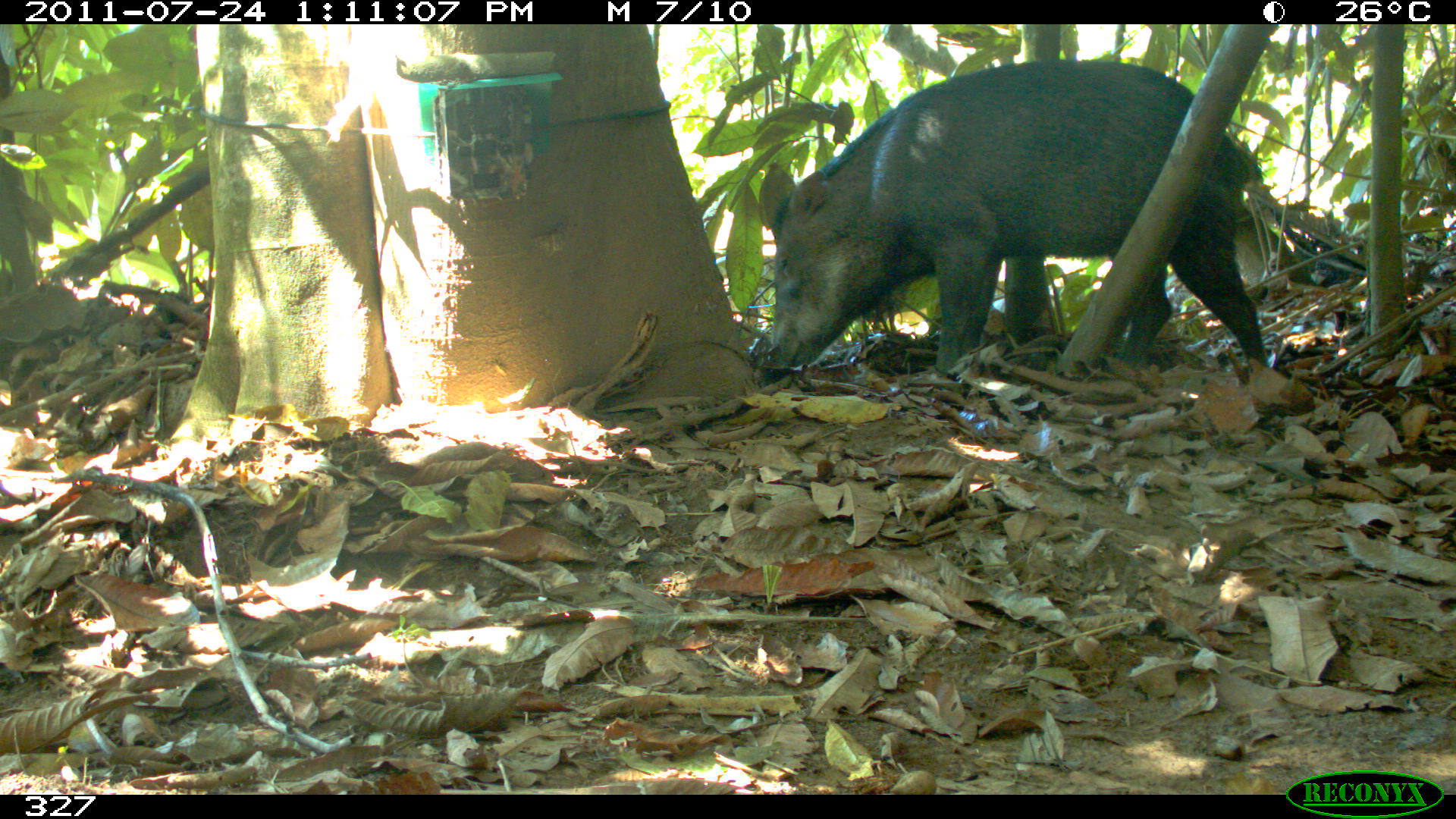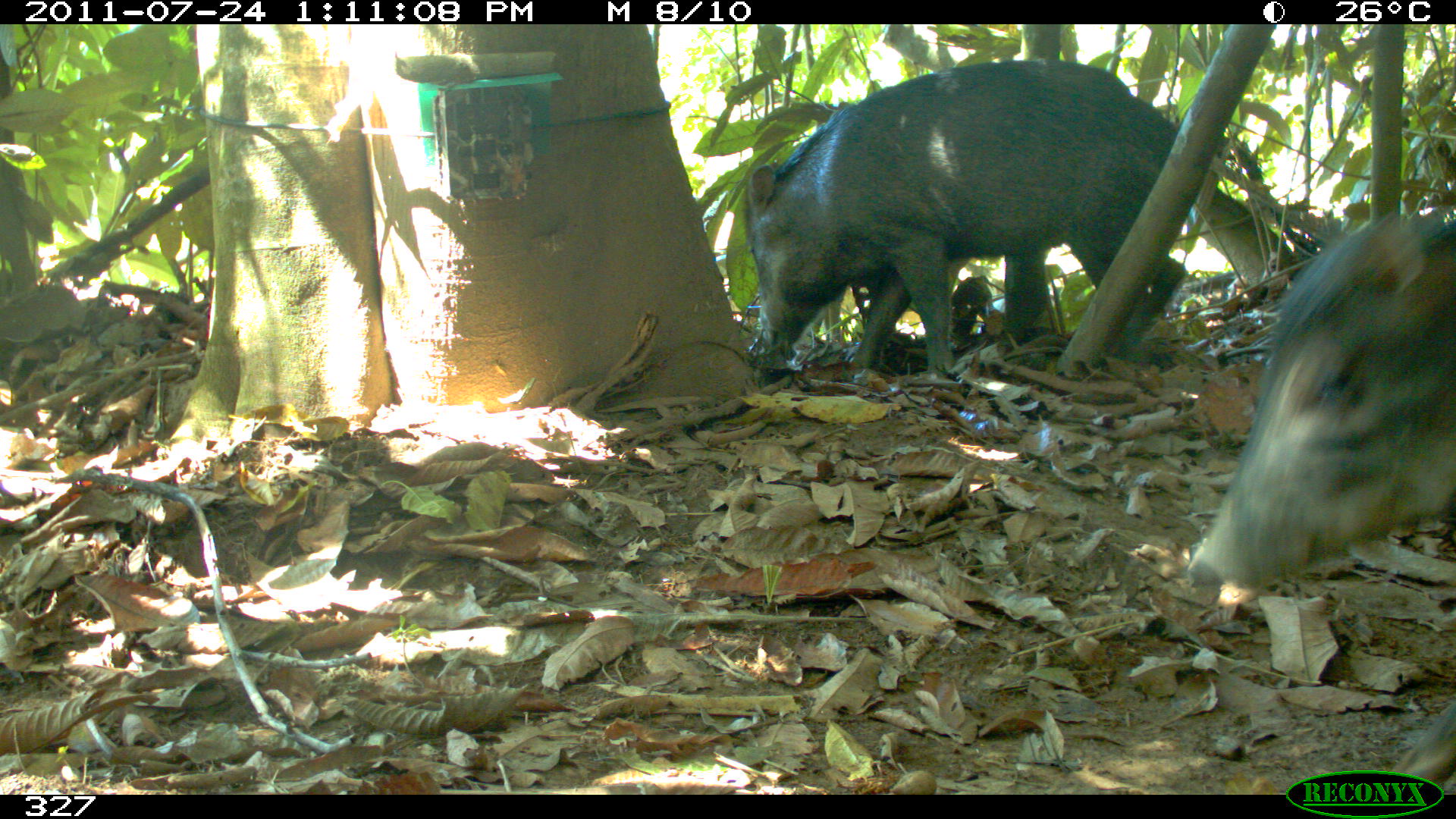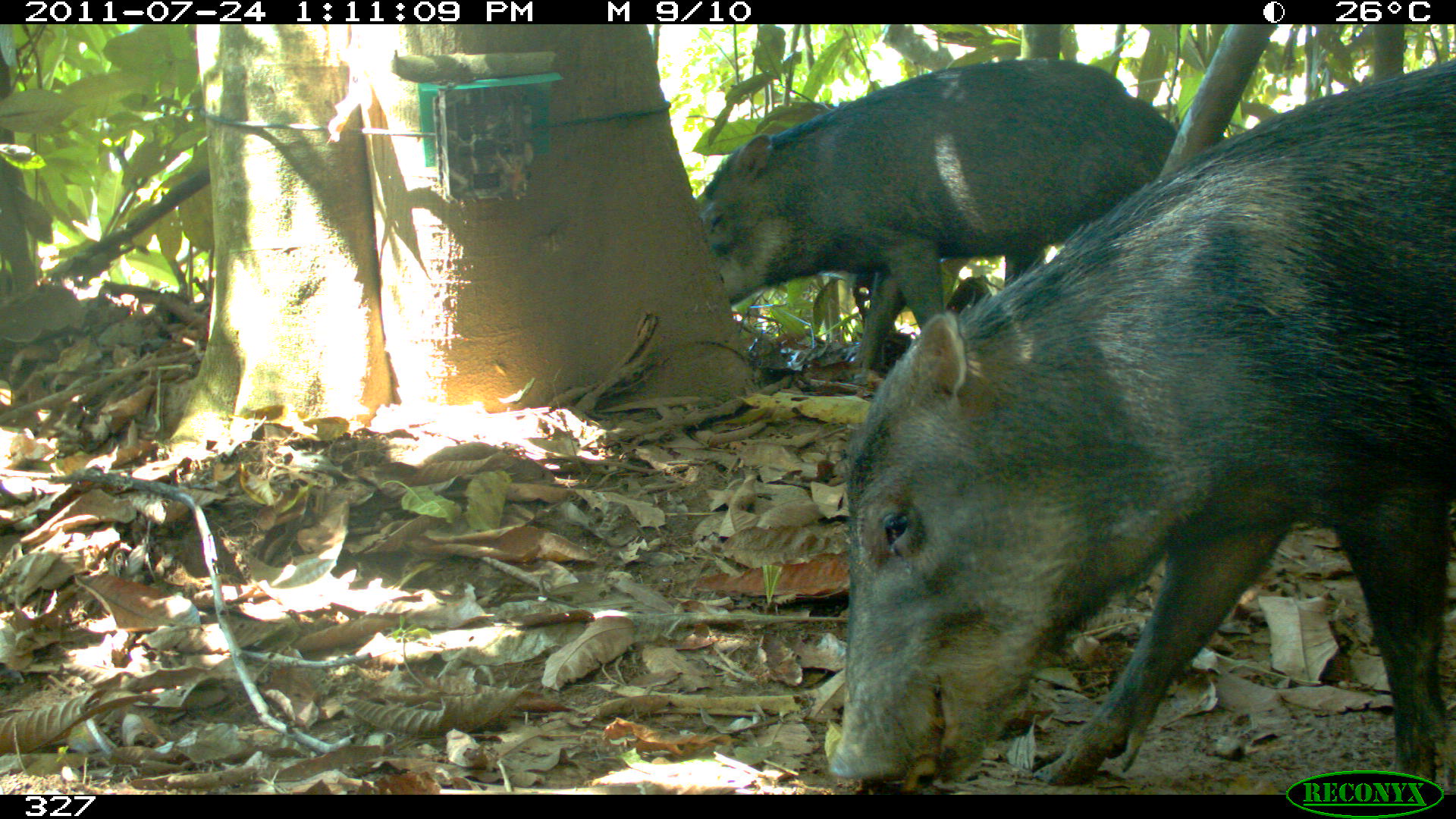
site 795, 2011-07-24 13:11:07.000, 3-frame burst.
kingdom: Animalia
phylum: Chordata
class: Mammalia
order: Artiodactyla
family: Tayassuidae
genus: Tayassu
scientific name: Tayassu pecari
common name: white-lipped peccary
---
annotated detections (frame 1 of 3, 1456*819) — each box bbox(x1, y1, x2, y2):
tayassu pecari: bbox(756, 58, 1272, 396)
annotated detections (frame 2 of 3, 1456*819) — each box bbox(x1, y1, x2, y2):
tayassu pecari: bbox(743, 59, 1203, 375); bbox(1185, 209, 1456, 591)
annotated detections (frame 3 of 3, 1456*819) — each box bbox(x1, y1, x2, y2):
tayassu pecari: bbox(829, 56, 1456, 783); bbox(699, 58, 1178, 372)